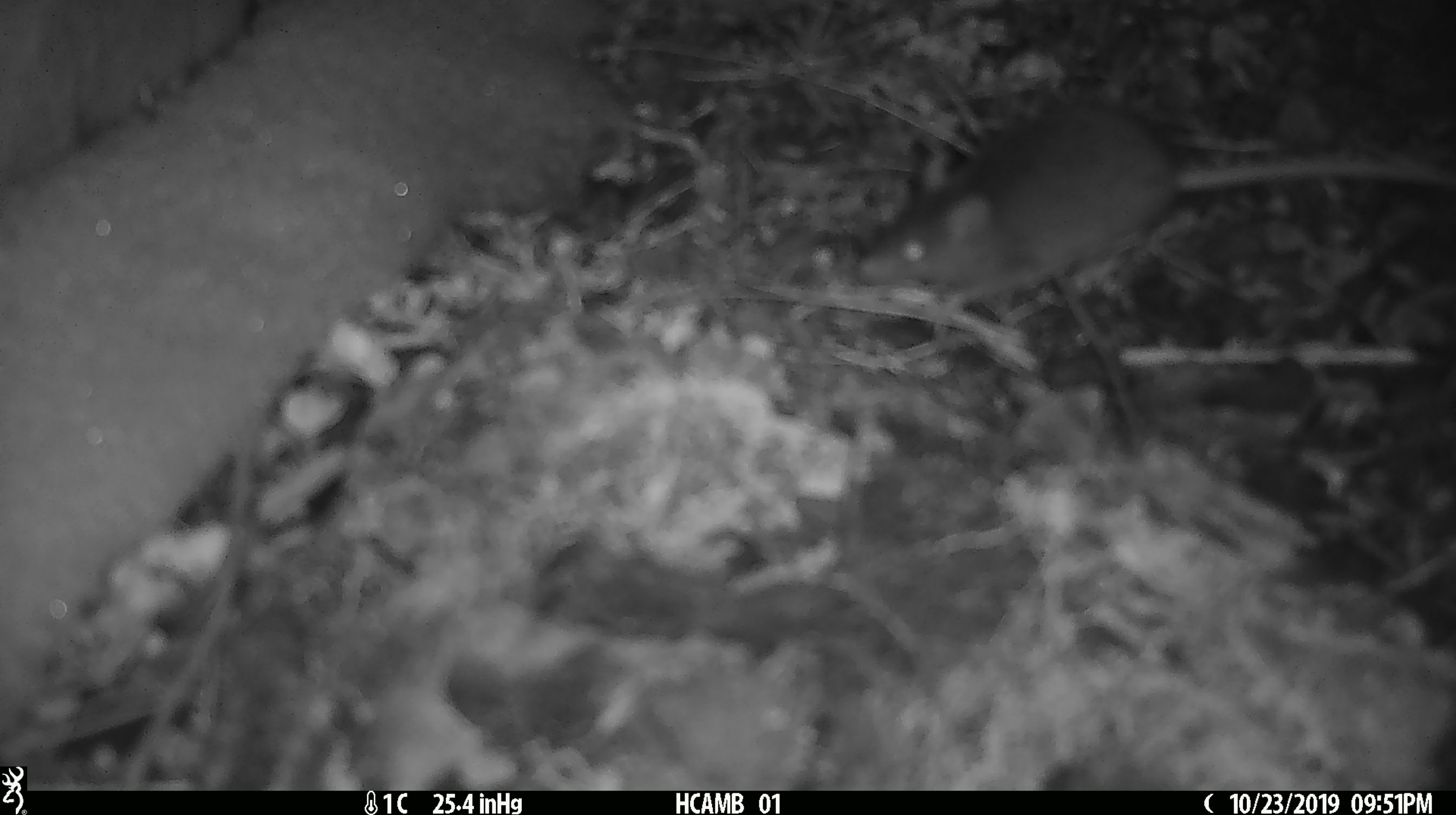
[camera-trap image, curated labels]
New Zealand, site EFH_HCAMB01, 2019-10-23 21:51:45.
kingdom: Animalia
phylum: Chordata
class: Mammalia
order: Rodentia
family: Muridae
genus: Mus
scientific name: Mus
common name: mouse